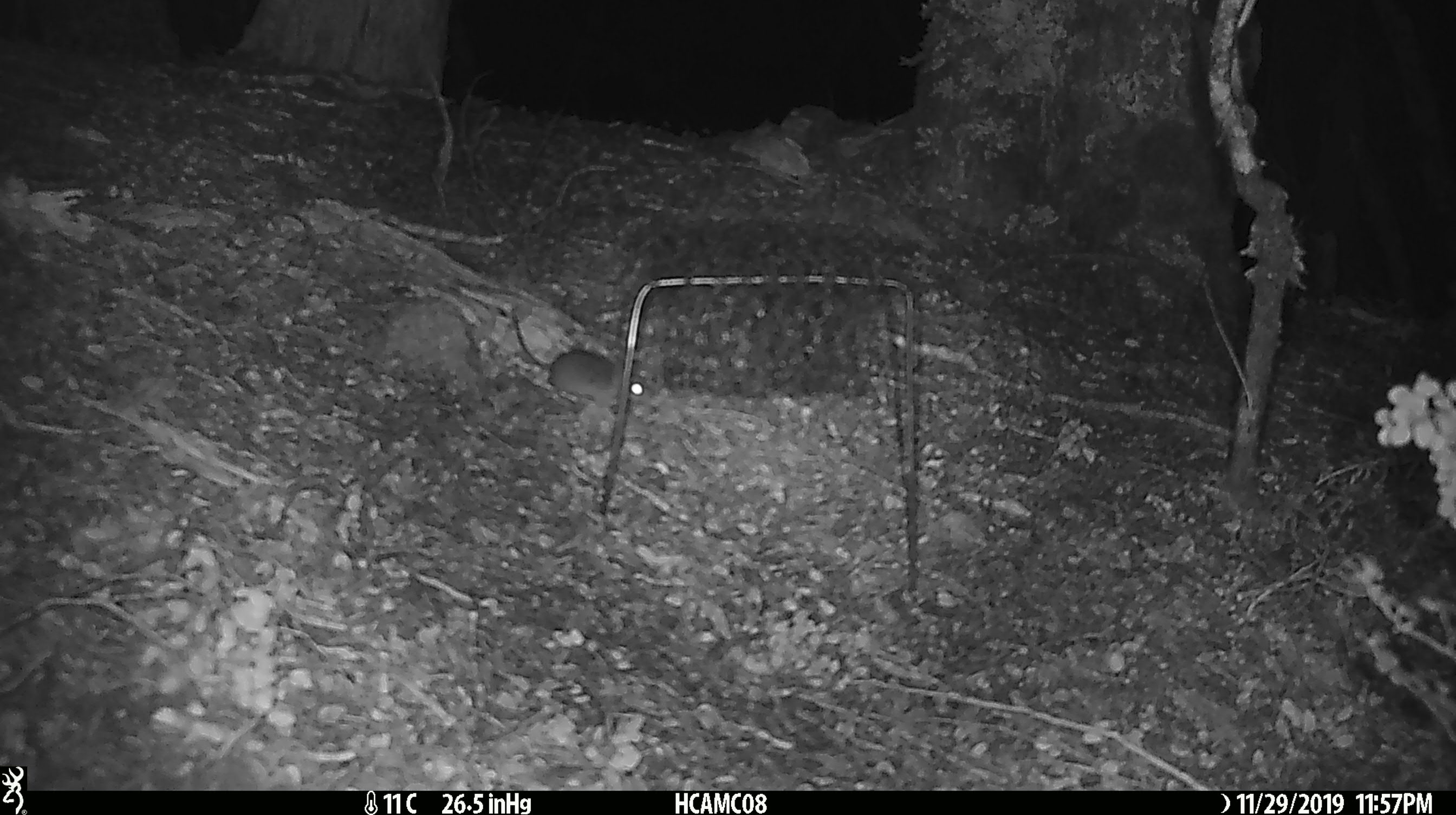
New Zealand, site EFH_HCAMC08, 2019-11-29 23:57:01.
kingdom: Animalia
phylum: Chordata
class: Mammalia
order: Rodentia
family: Muridae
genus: Mus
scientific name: Mus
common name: mouse